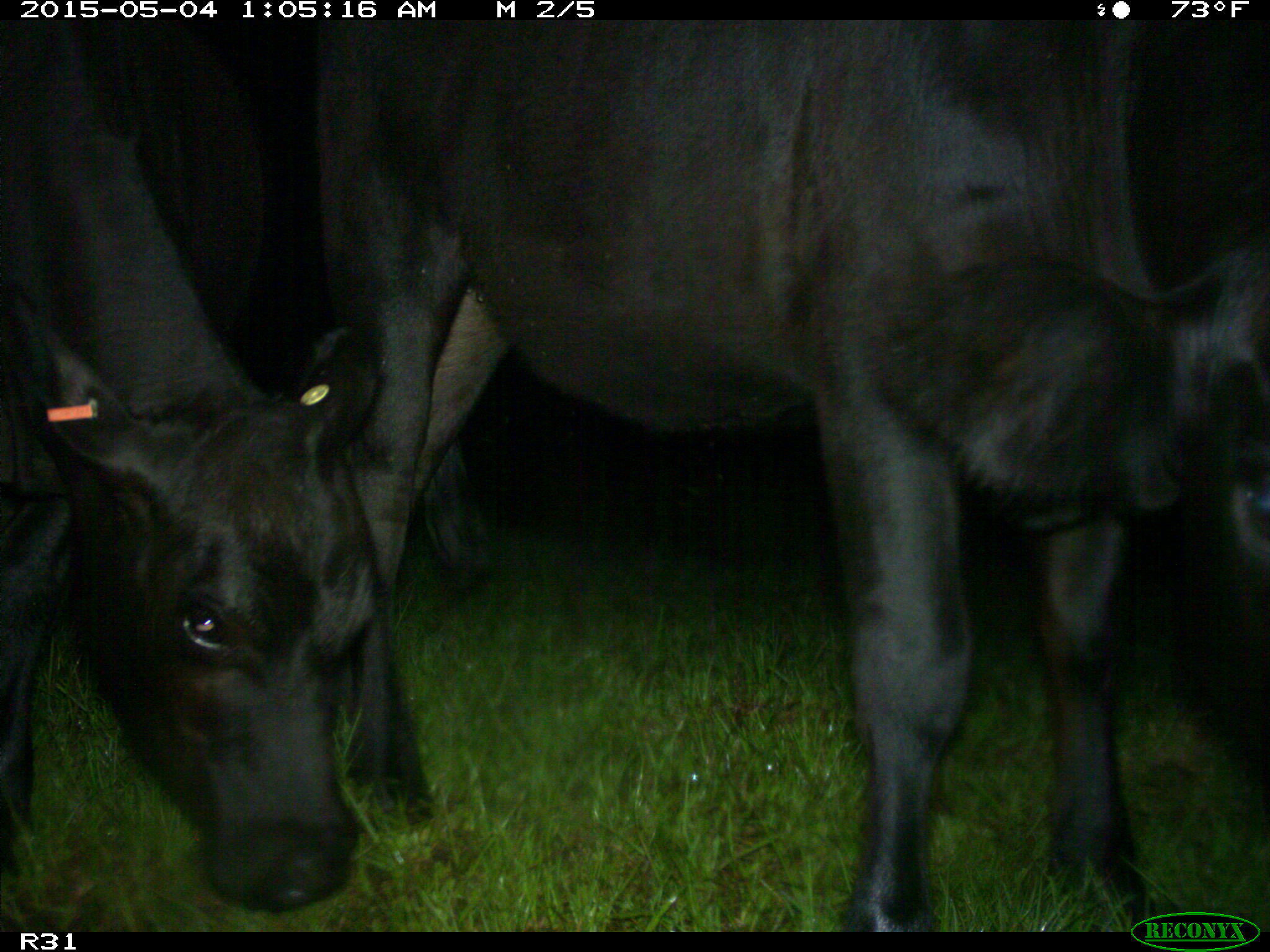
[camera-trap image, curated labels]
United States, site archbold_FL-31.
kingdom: Animalia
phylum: Chordata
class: Mammalia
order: Artiodactyla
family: Bovidae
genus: Bos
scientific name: Bos taurus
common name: domestic cow